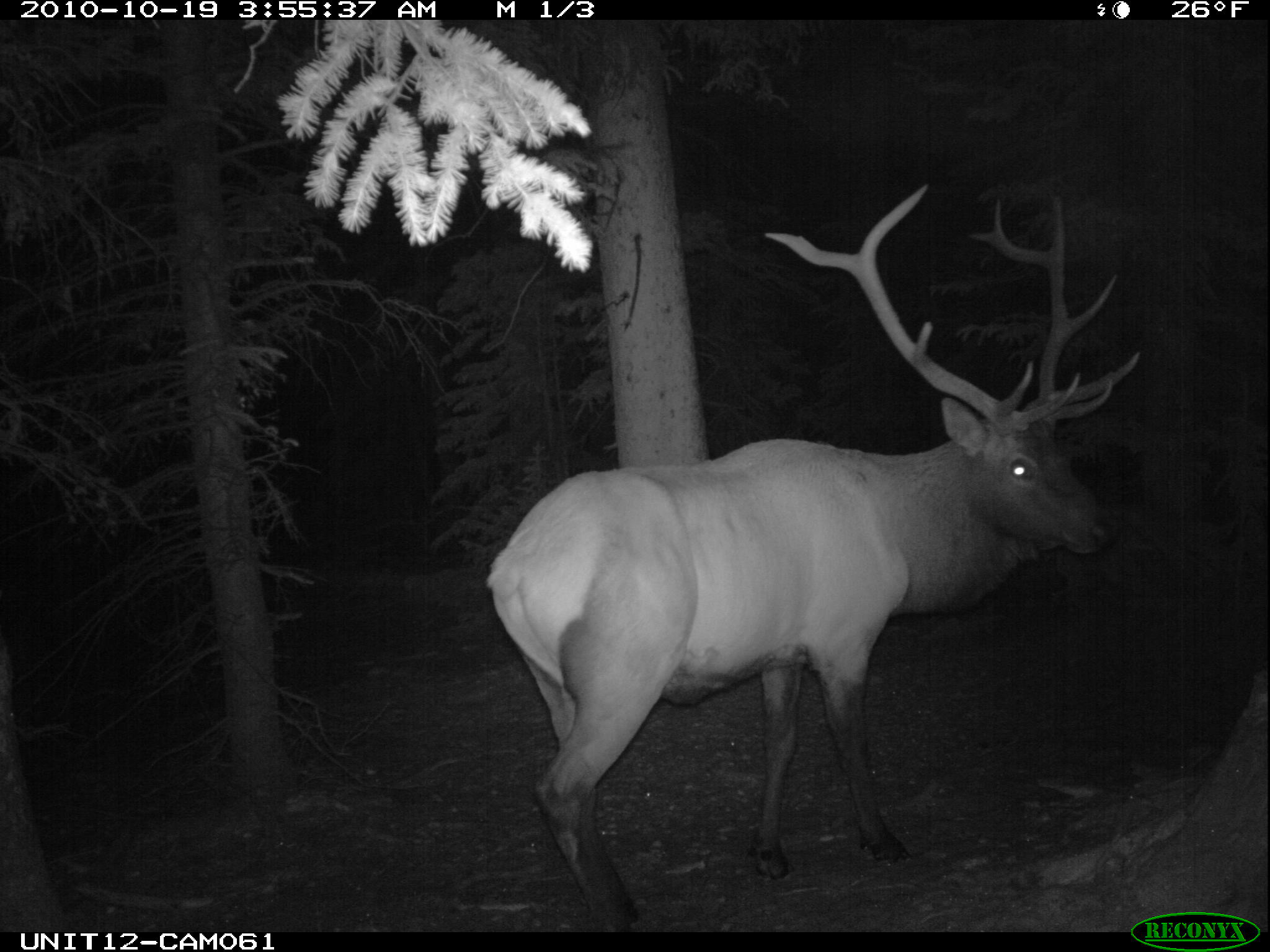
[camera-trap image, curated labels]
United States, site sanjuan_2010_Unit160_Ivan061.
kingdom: Animalia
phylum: Chordata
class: Mammalia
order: Artiodactyla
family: Cervidae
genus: Cervus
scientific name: Cervus elaphus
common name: red deer